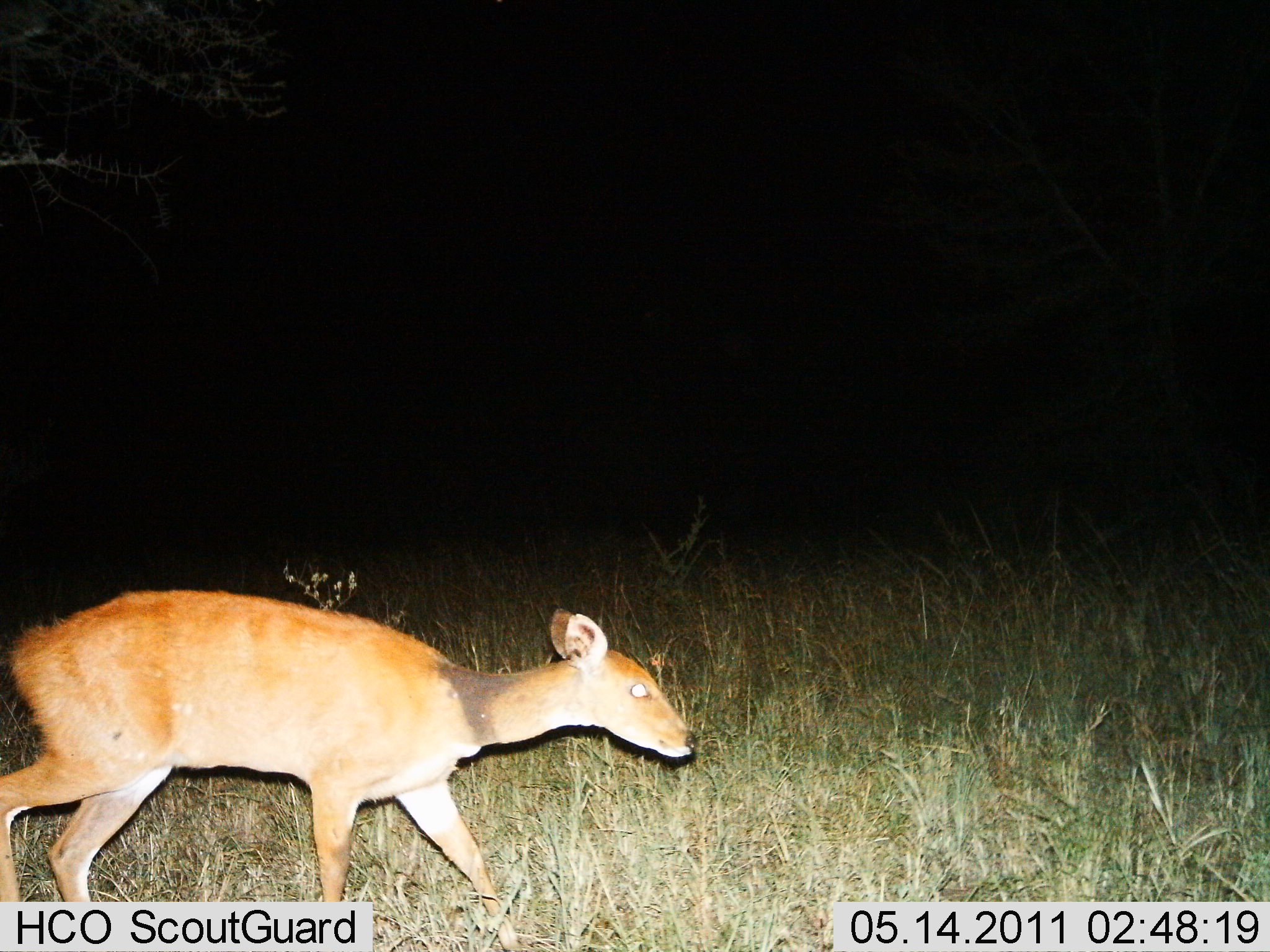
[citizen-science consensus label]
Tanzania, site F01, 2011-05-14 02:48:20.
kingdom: Animalia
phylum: Chordata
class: Mammalia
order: Artiodactyla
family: Bovidae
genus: Redunca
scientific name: Redunca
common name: reedbuck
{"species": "reedbuck (Redunca)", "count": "1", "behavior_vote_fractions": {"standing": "29%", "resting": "0%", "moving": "71%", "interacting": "0%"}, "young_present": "0%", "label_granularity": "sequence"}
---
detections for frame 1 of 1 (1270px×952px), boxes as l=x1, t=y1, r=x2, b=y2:
animal: l=0, t=589, r=696, b=952